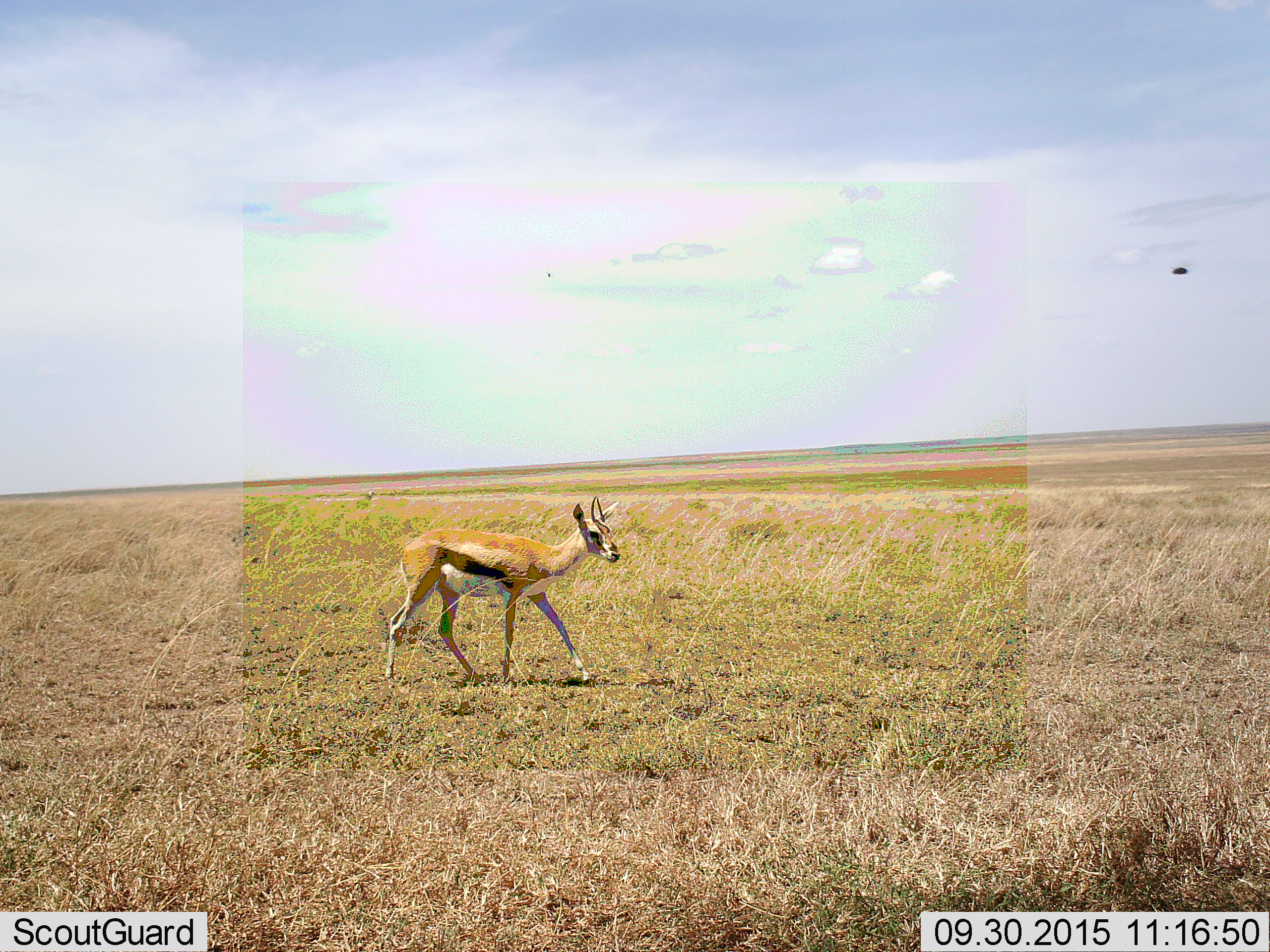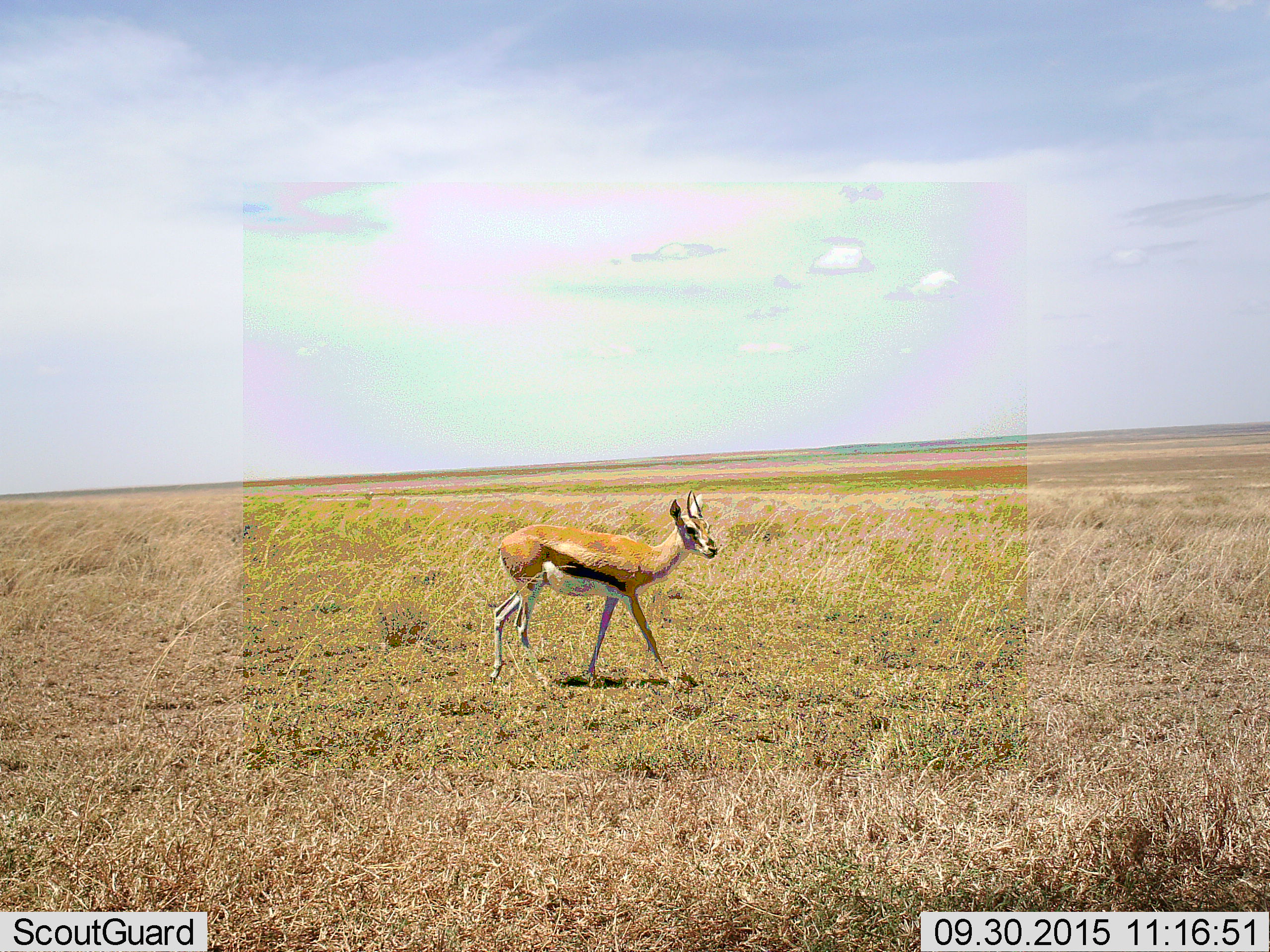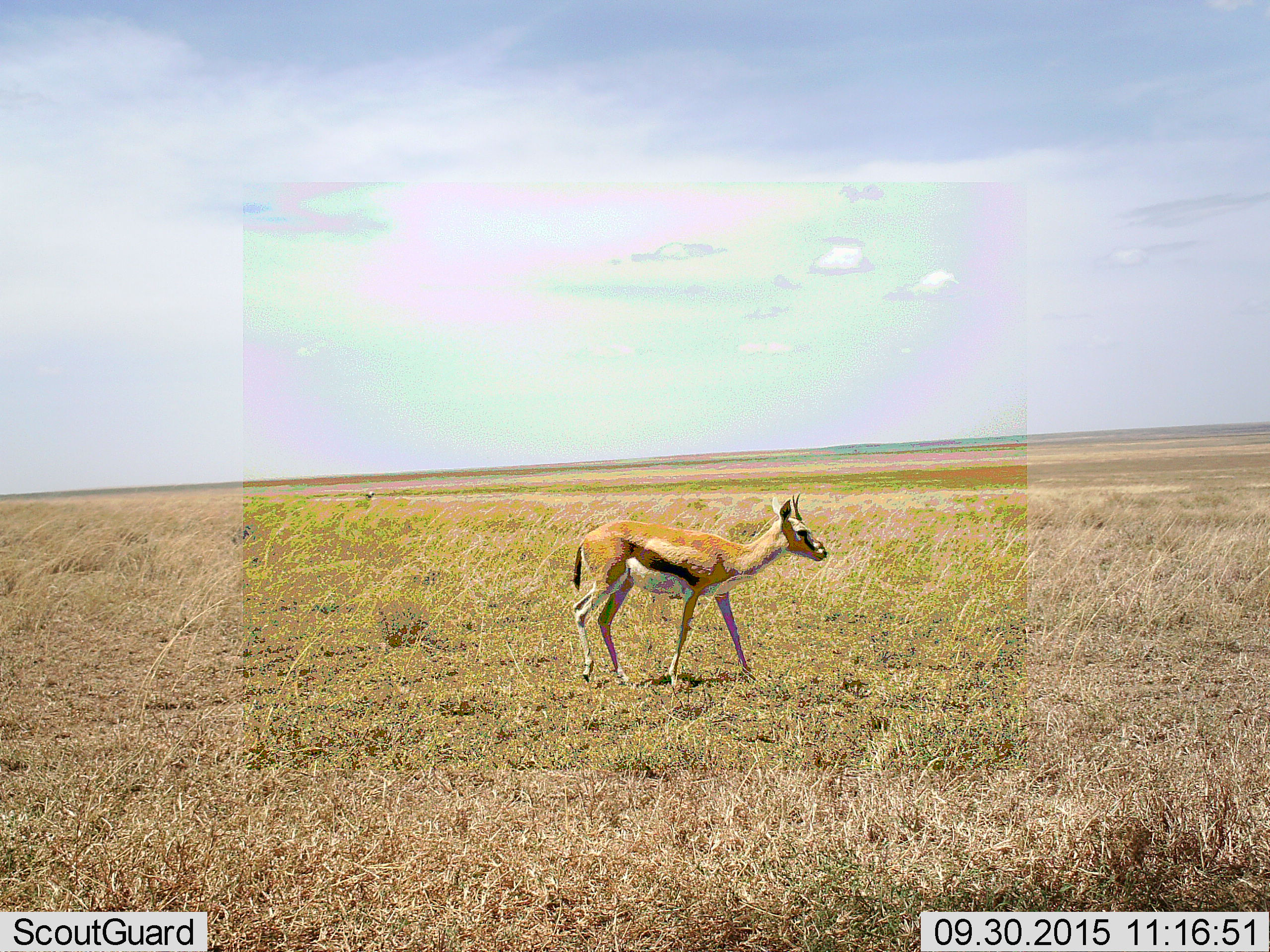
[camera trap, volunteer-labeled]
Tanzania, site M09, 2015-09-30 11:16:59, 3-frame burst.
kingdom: Animalia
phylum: Chordata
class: Mammalia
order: Artiodactyla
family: Bovidae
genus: Eudorcas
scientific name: Eudorcas thomsonii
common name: thomson's gazelle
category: gazellethomsons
Gazellethomsons (thomson's gazelle) (Eudorcas thomsonii), count 1. Behavior (volunteer vote fractions): standing 11%, resting 0%, moving 100%, interacting 0%. Young present (vote fraction): 0%. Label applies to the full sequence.